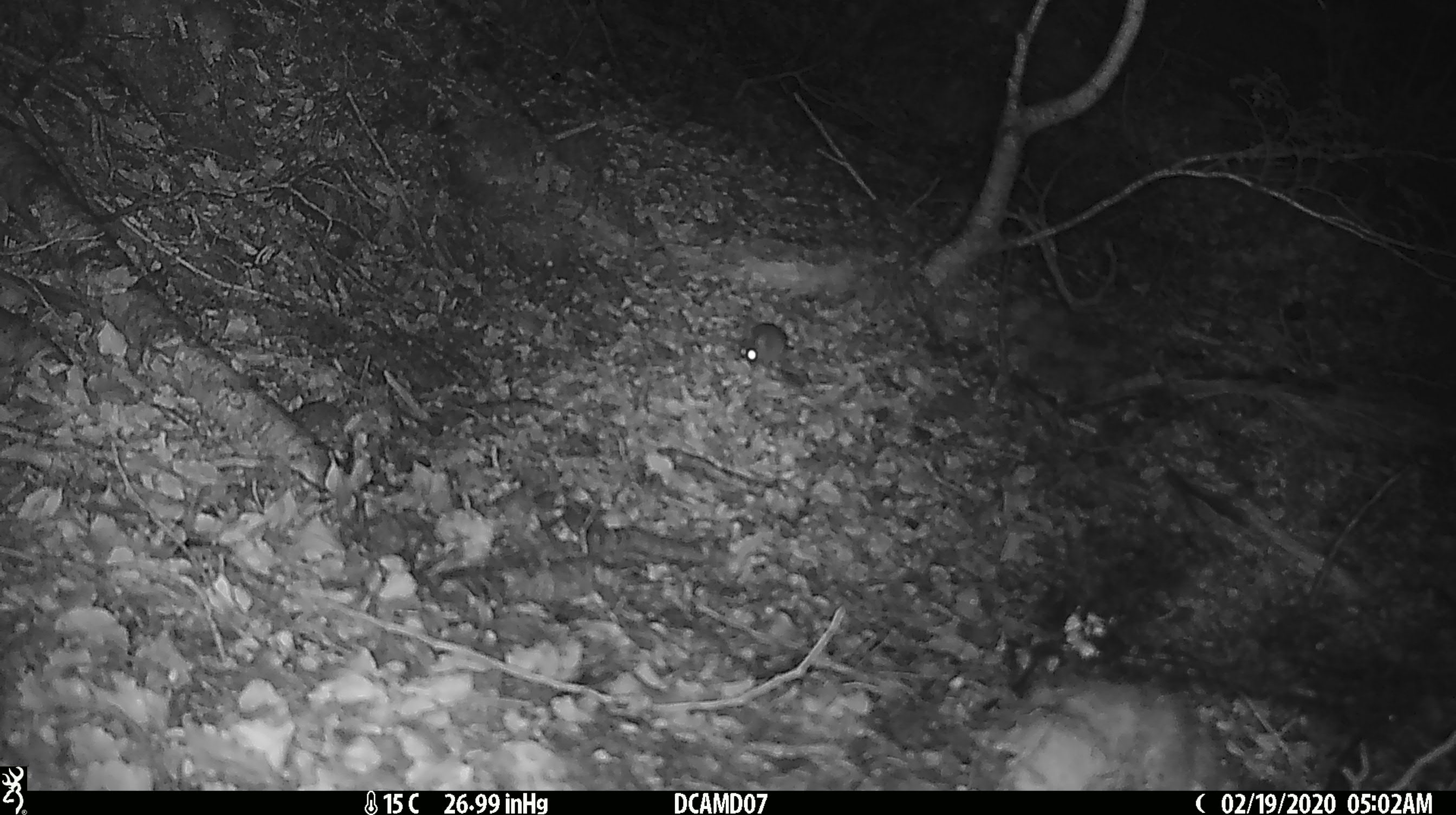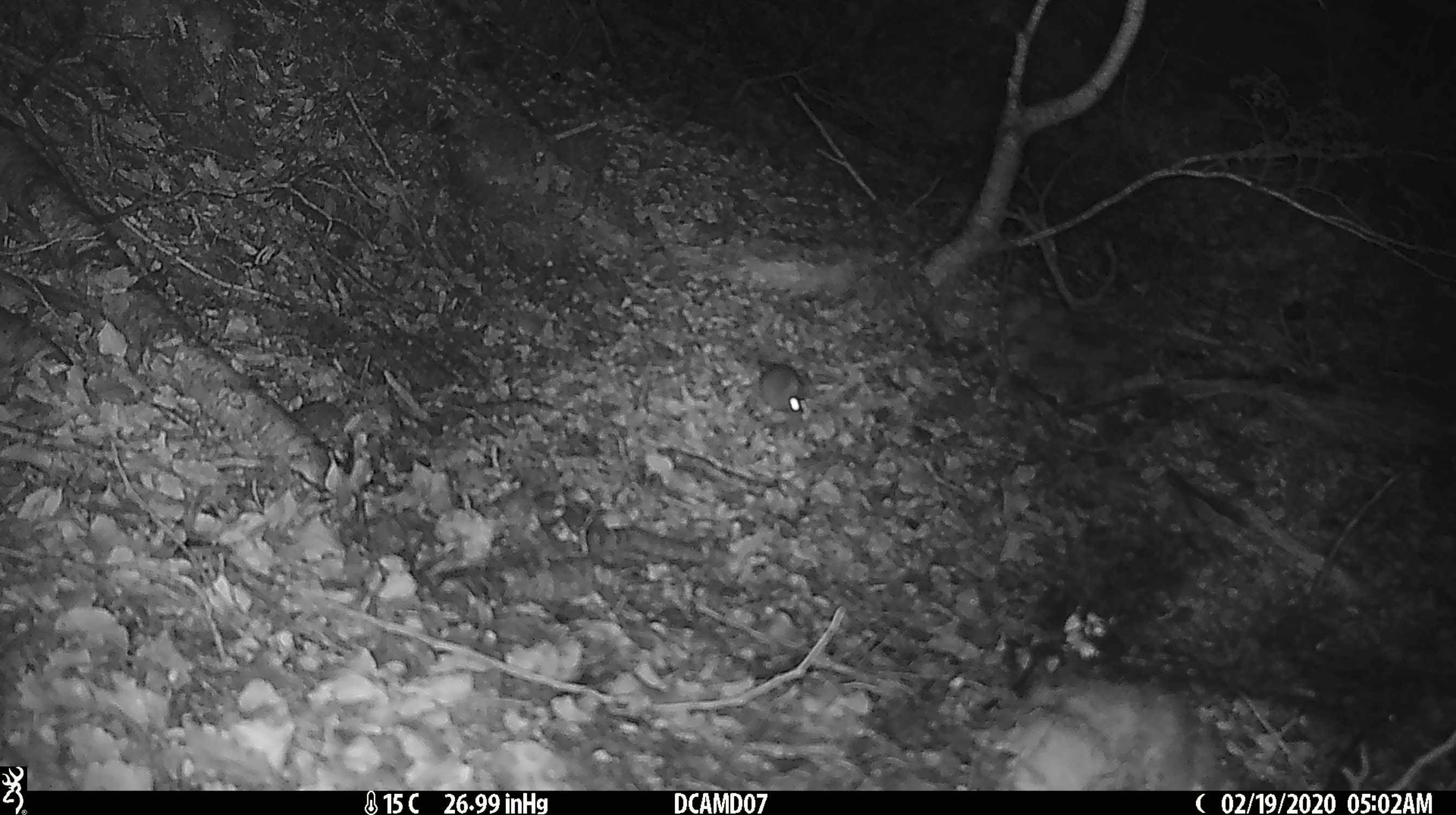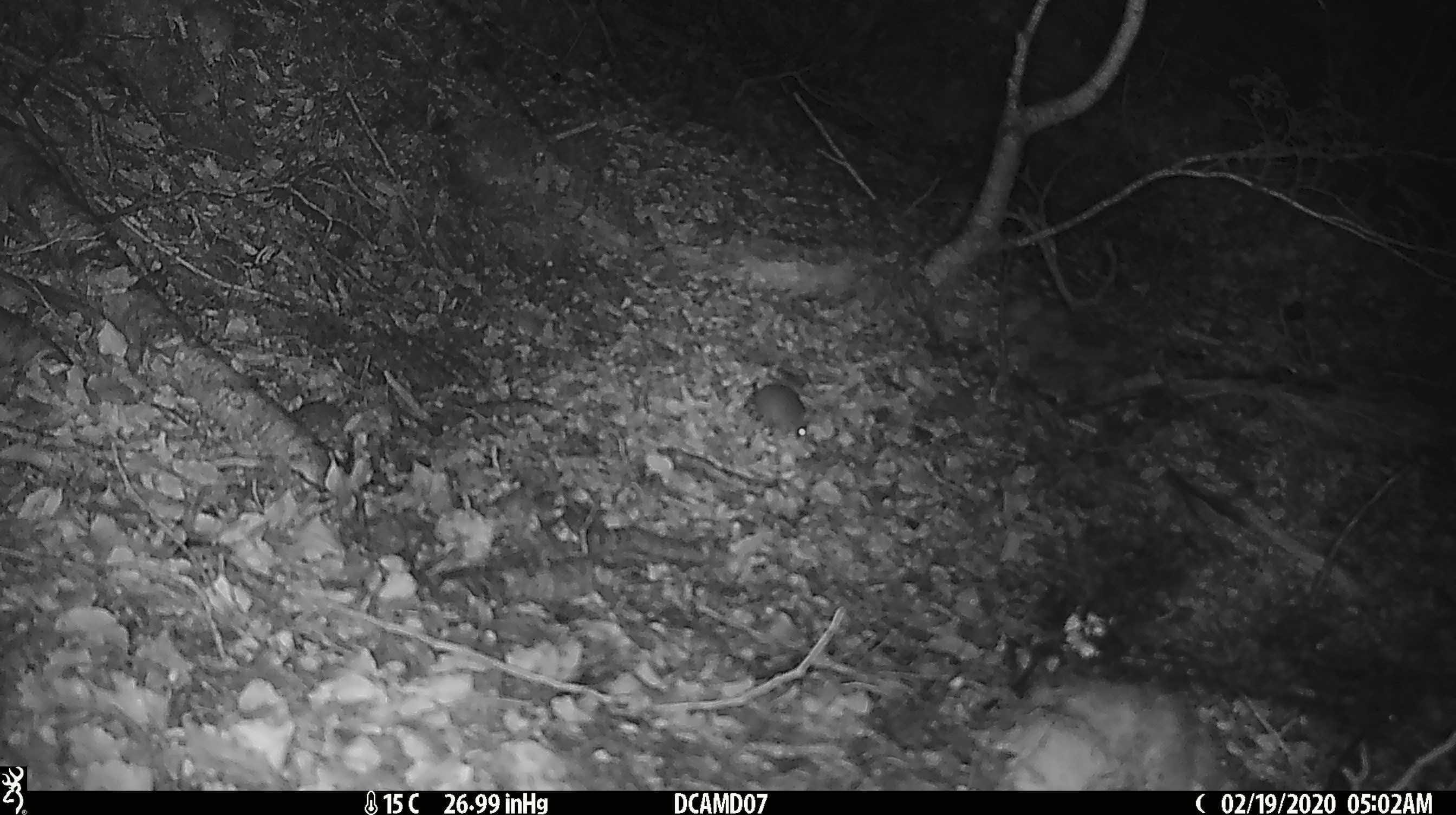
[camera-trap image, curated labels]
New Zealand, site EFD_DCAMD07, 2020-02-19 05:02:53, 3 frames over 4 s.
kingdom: Animalia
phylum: Chordata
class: Mammalia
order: Rodentia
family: Muridae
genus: Mus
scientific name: Mus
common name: mouse